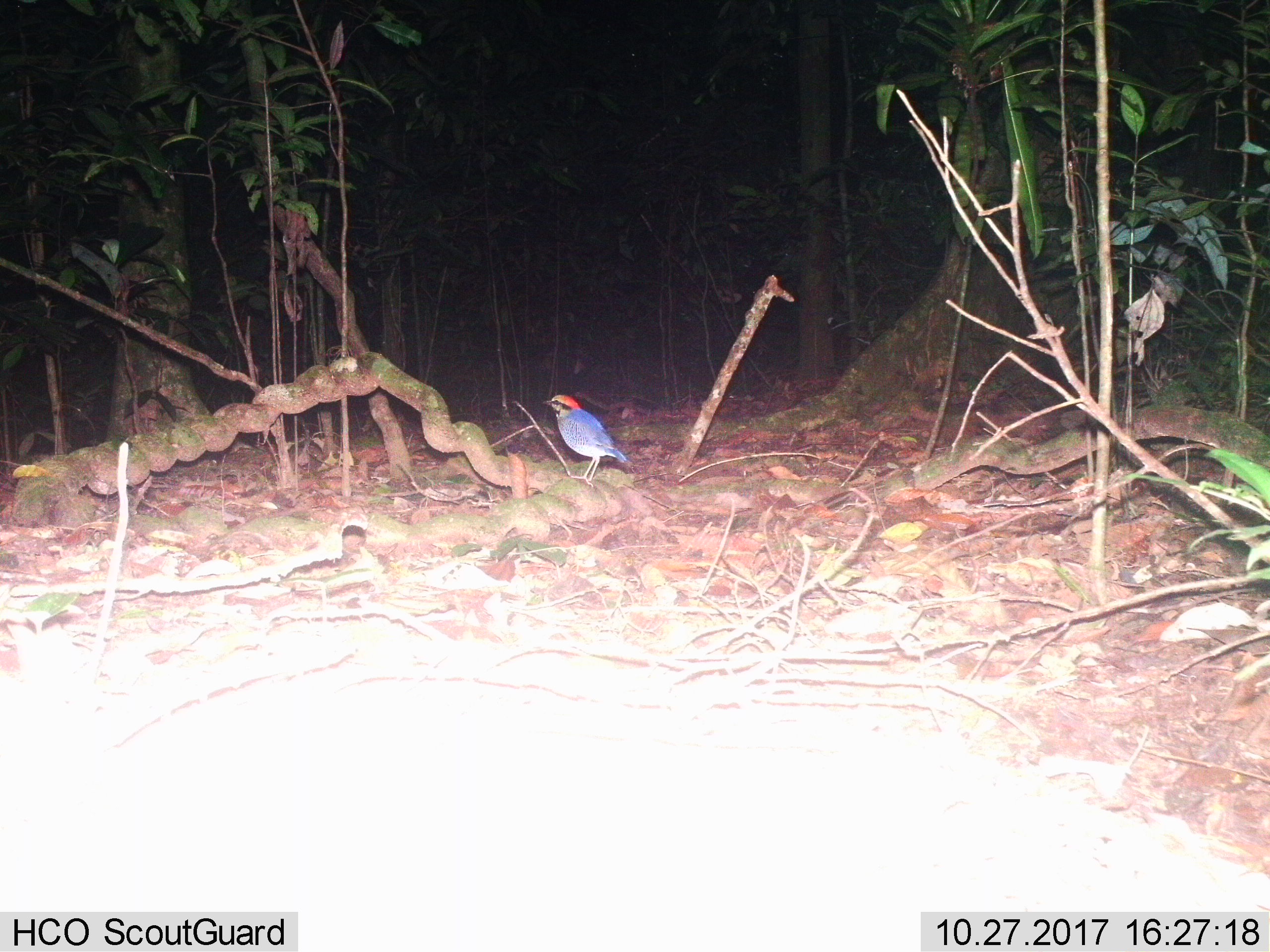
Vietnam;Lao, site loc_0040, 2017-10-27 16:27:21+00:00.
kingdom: Animalia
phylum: Chordata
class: Aves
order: Passeriformes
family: Pittidae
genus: Hydrornis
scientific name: Hydrornis cyaneus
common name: blue pitta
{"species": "blue pitta (Hydrornis cyaneus)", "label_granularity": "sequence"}